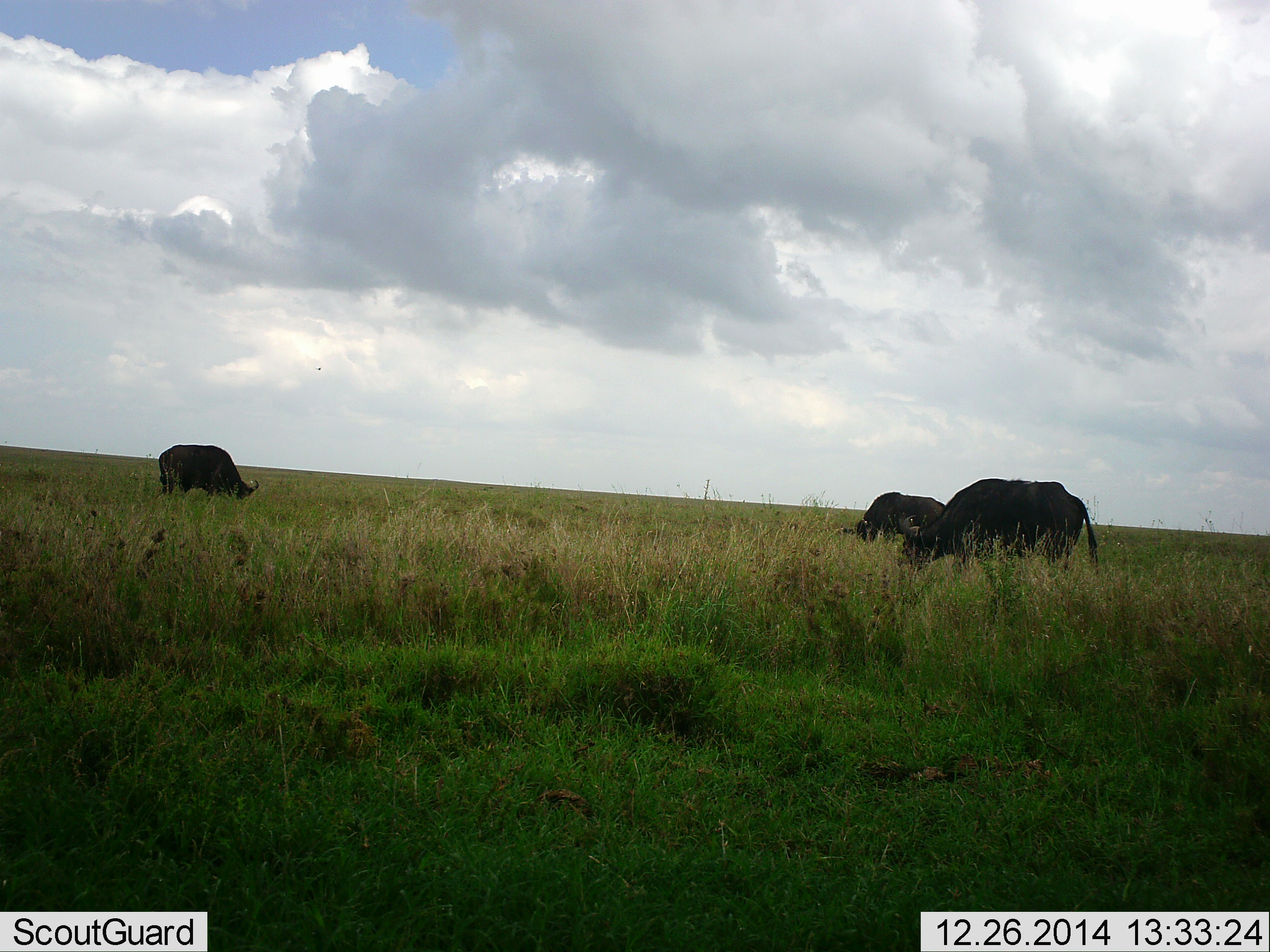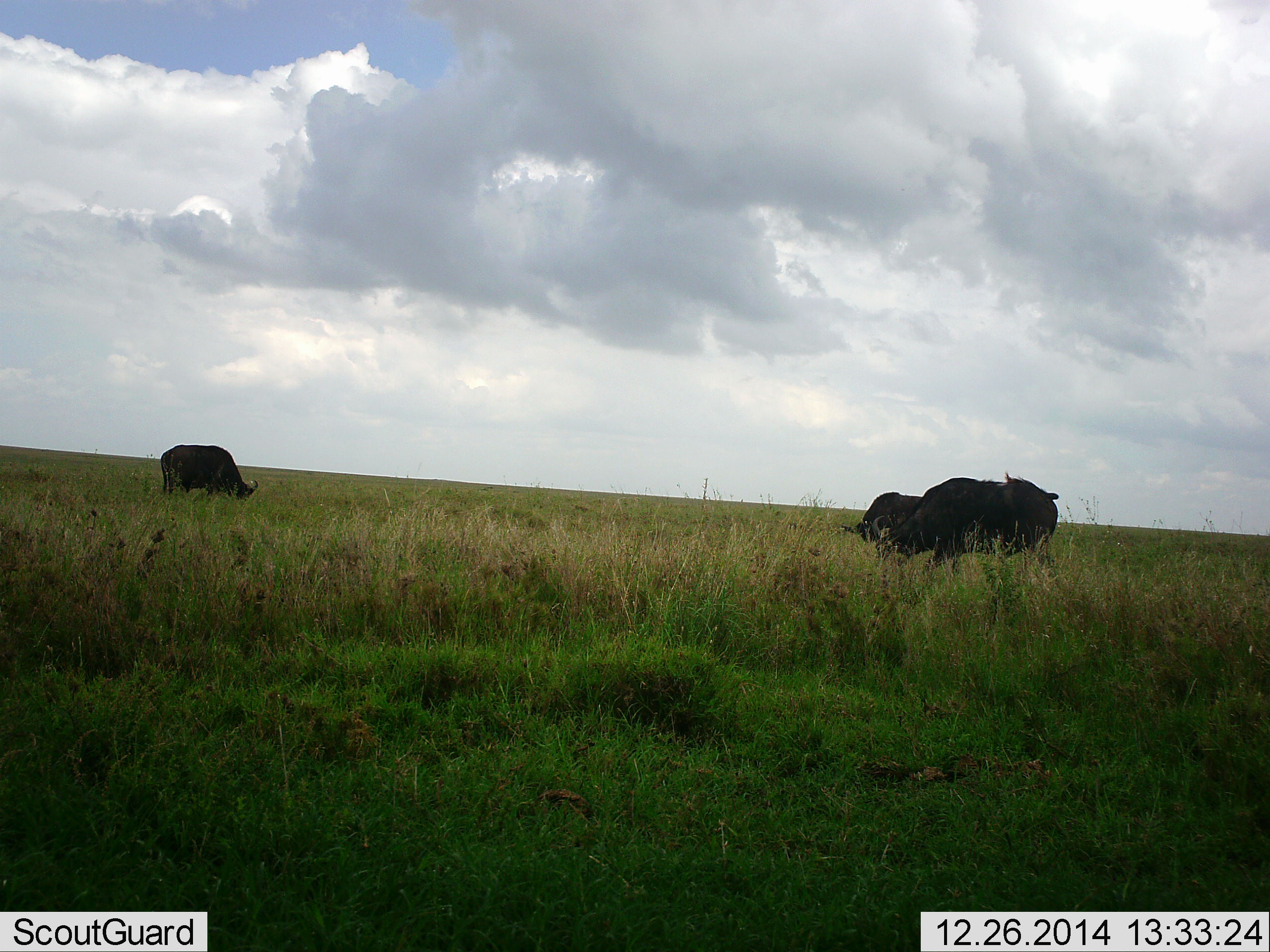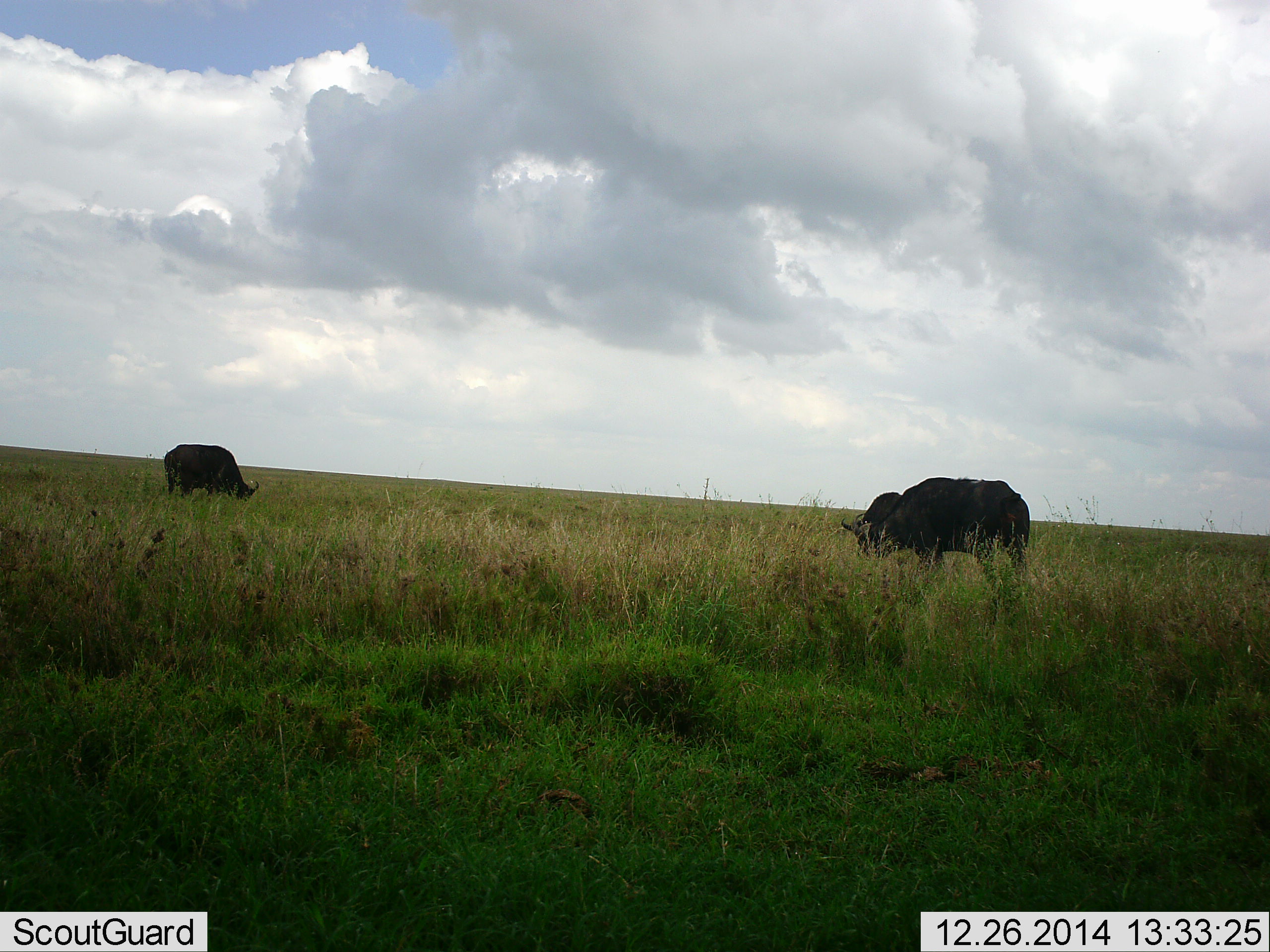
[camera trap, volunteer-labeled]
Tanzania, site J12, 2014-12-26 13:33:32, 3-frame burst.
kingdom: Animalia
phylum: Chordata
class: Mammalia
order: Artiodactyla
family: Bovidae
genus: Syncerus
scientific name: Syncerus caffer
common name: cape buffalo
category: buffalo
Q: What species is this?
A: Buffalo (cape buffalo) (Syncerus caffer).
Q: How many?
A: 3.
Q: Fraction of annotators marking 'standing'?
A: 40%.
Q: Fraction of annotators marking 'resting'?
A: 0%.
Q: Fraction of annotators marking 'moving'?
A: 30%.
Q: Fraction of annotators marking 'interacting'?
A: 0%.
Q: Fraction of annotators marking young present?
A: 0%.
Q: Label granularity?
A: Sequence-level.